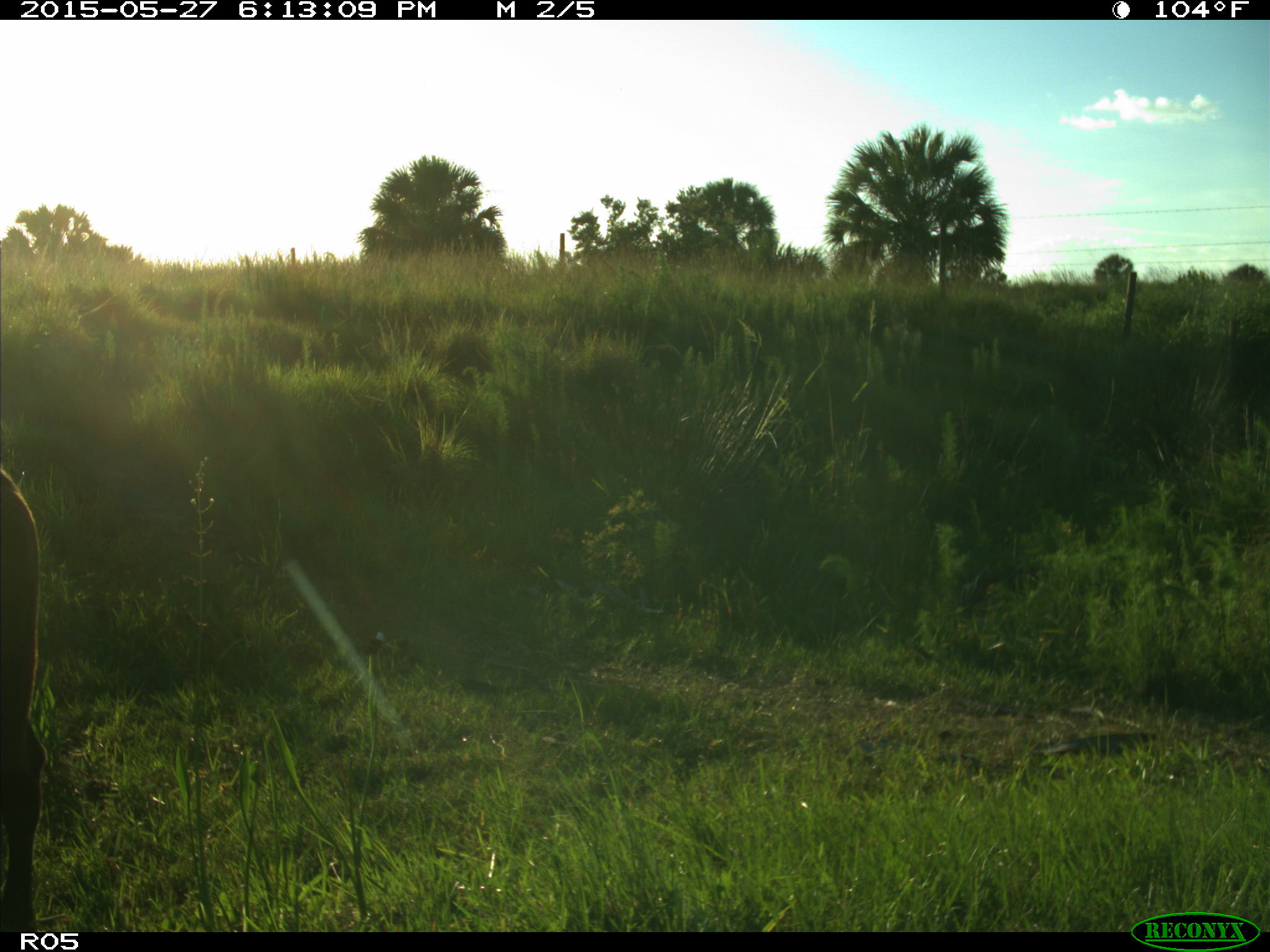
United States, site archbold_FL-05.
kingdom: Animalia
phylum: Chordata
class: Mammalia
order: Artiodactyla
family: Bovidae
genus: Bos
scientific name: Bos taurus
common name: domestic cow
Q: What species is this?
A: Bos taurus (domestic cow).